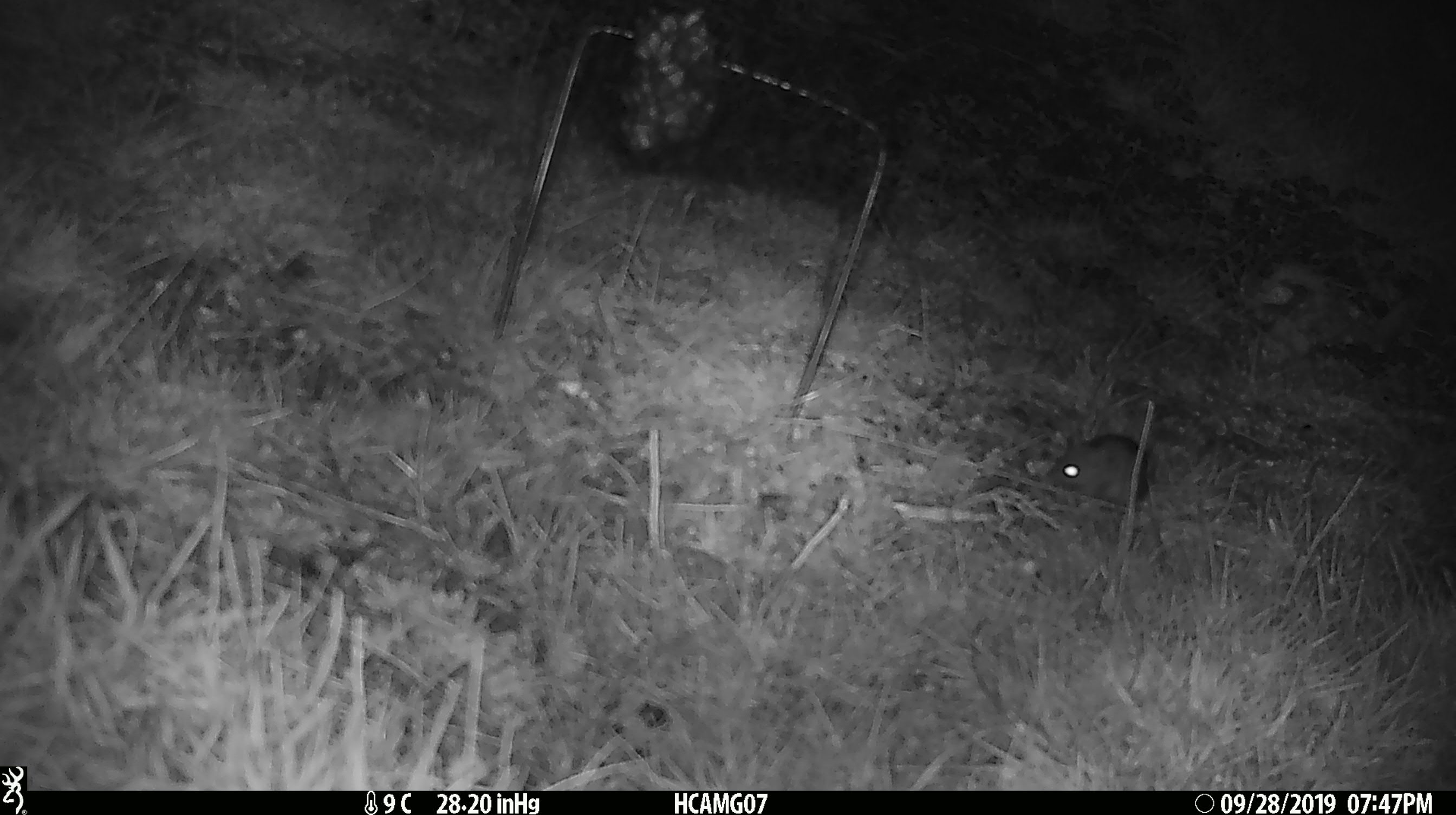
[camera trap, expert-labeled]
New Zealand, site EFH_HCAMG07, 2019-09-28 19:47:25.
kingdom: Animalia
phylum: Chordata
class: Mammalia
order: Rodentia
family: Muridae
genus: Mus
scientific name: Mus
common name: mouse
Mouse (Mus).